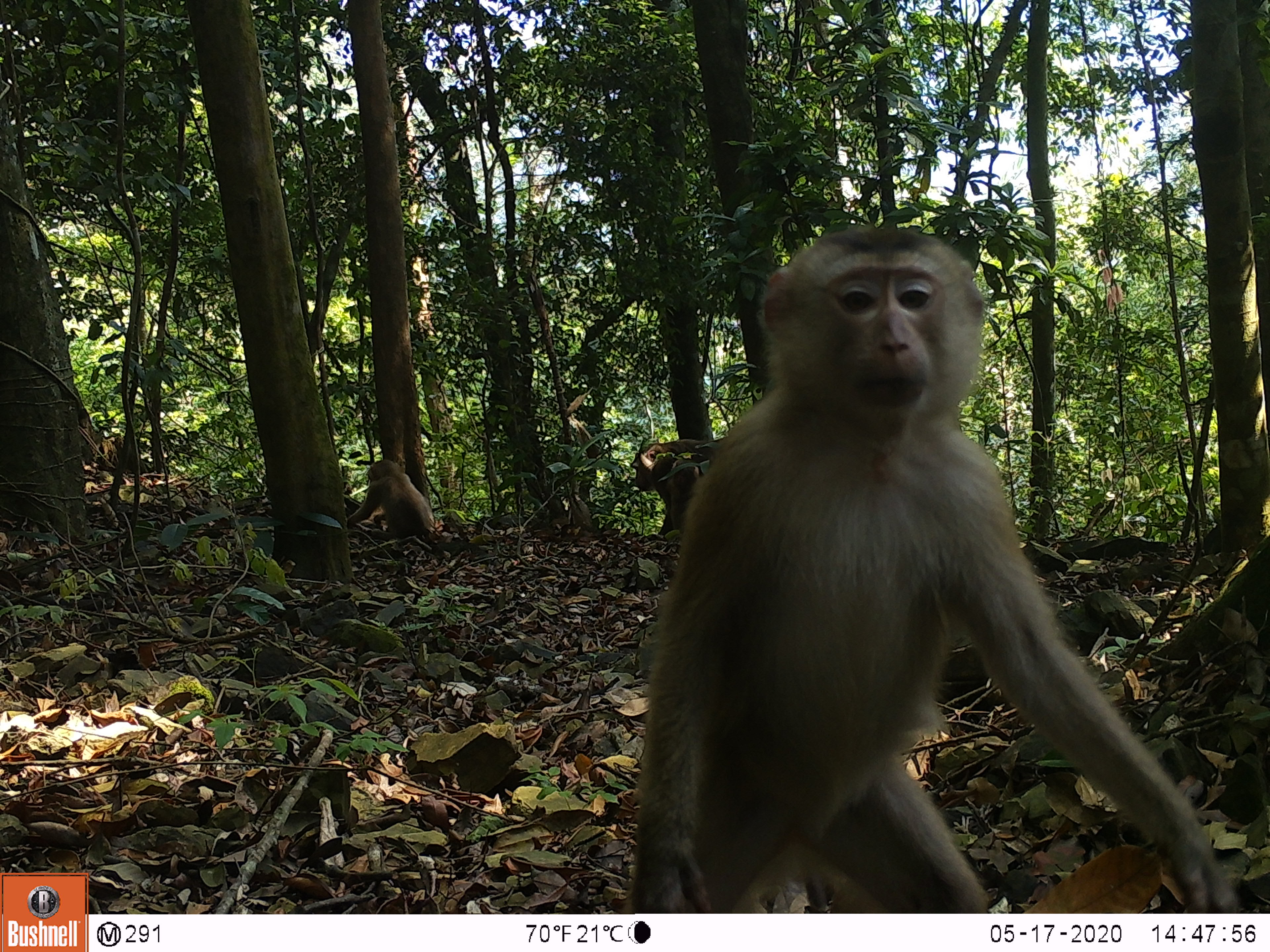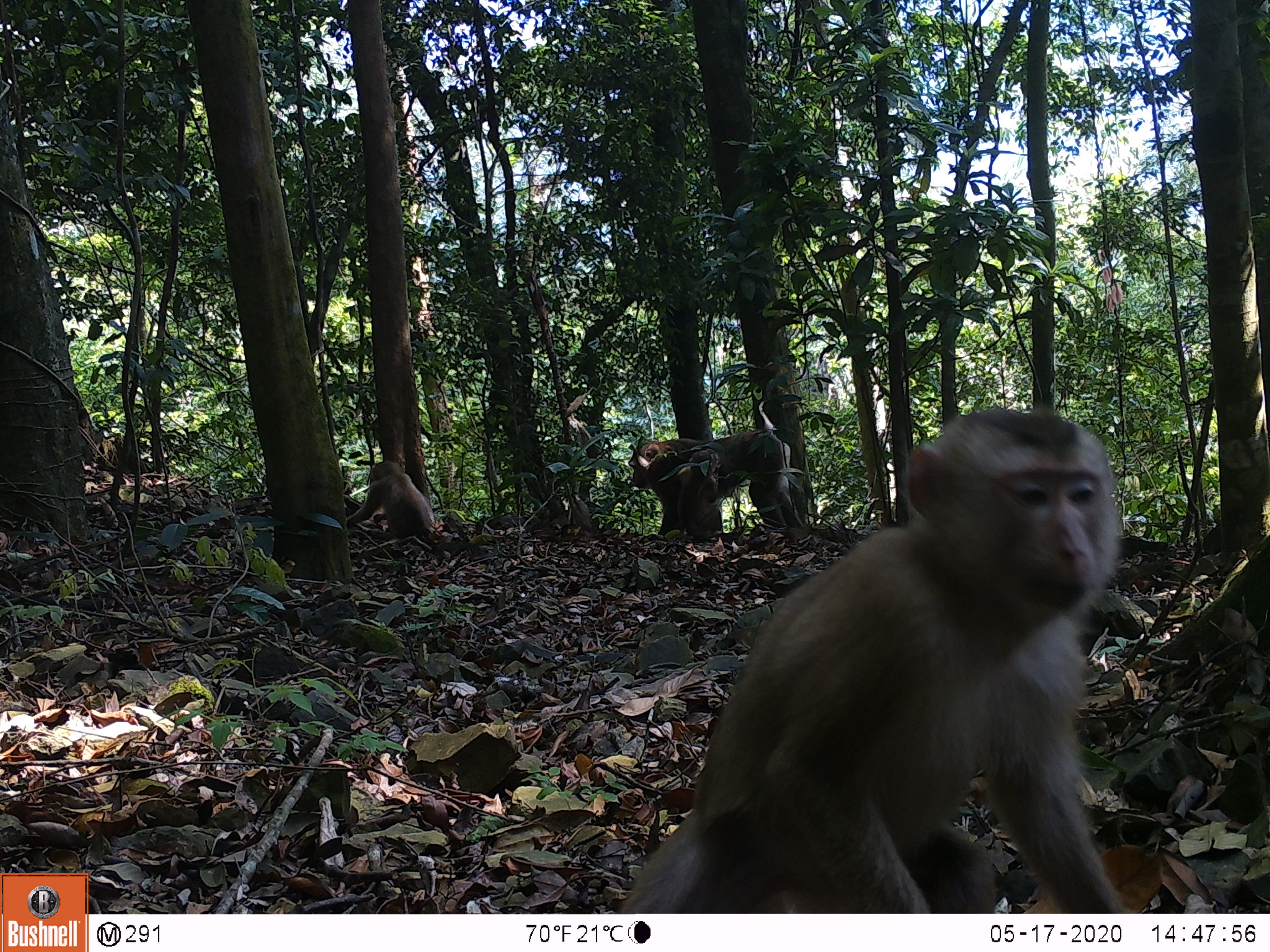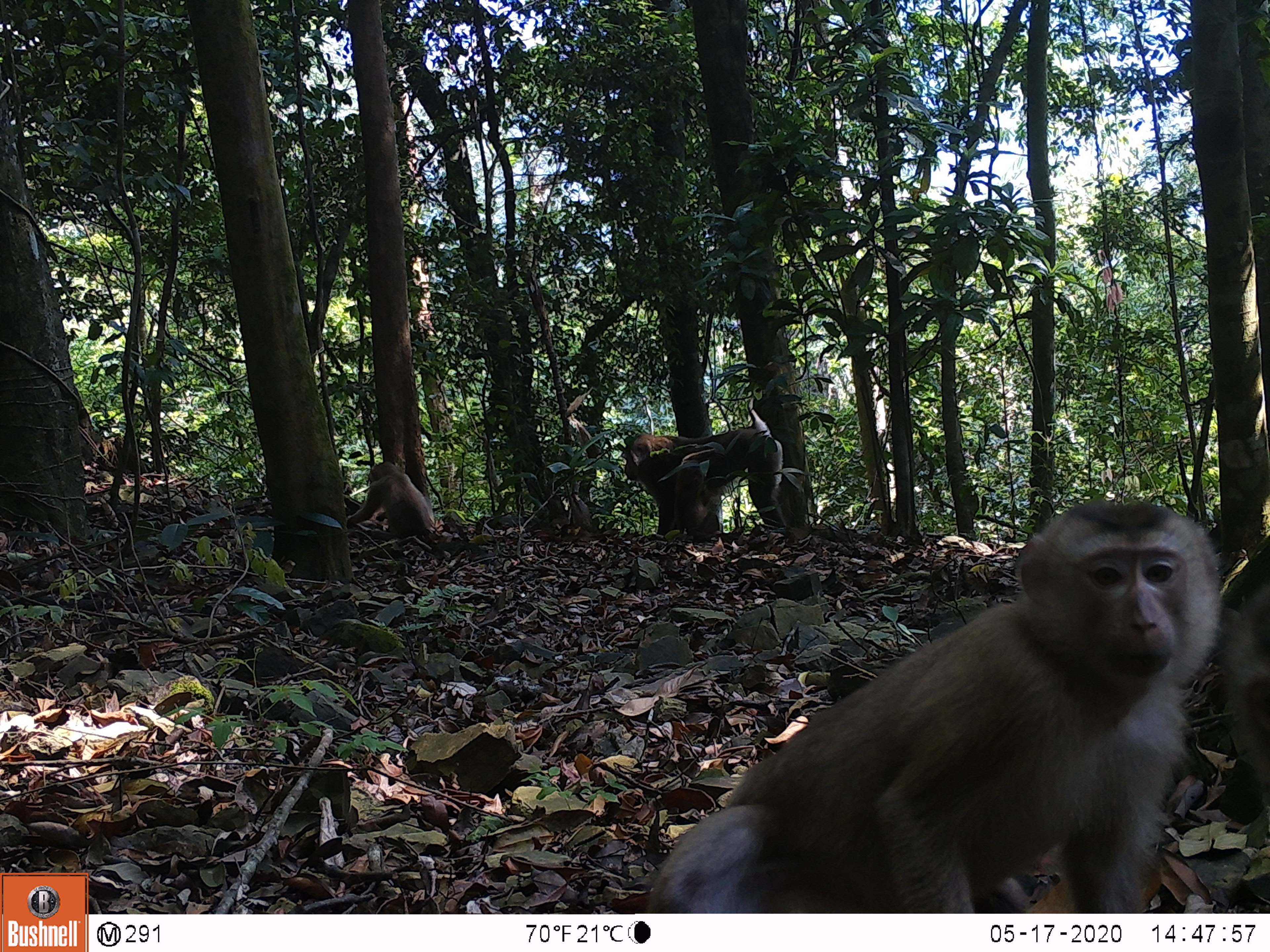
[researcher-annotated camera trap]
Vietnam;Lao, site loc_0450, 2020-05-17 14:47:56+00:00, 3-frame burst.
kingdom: Animalia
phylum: Chordata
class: Mammalia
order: Primates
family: Cercopithecidae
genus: Macaca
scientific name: Macaca nemestrina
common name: pig-tailed macaque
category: pig tailed macaque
Pig tailed macaque (pig-tailed macaque) (Macaca nemestrina). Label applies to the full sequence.